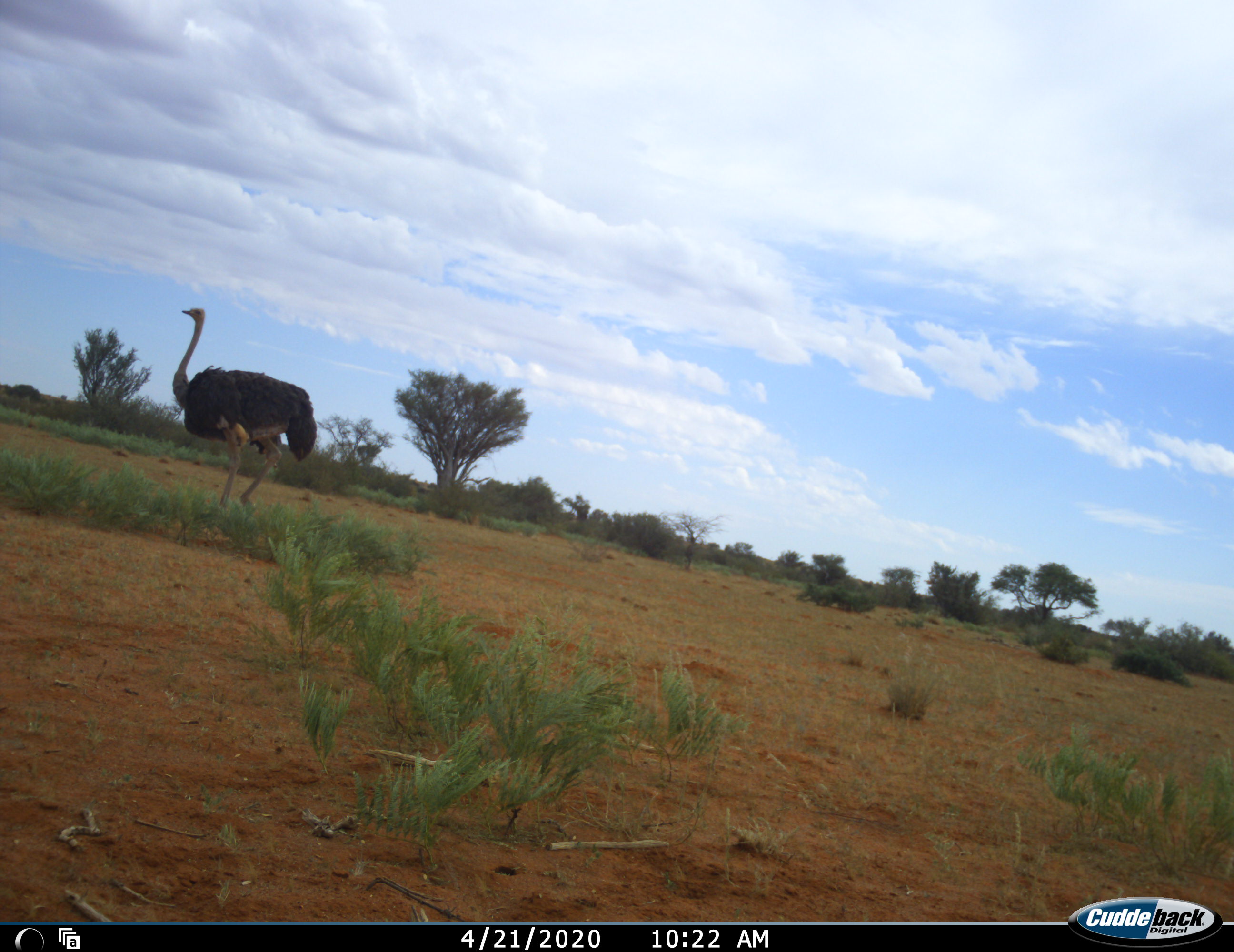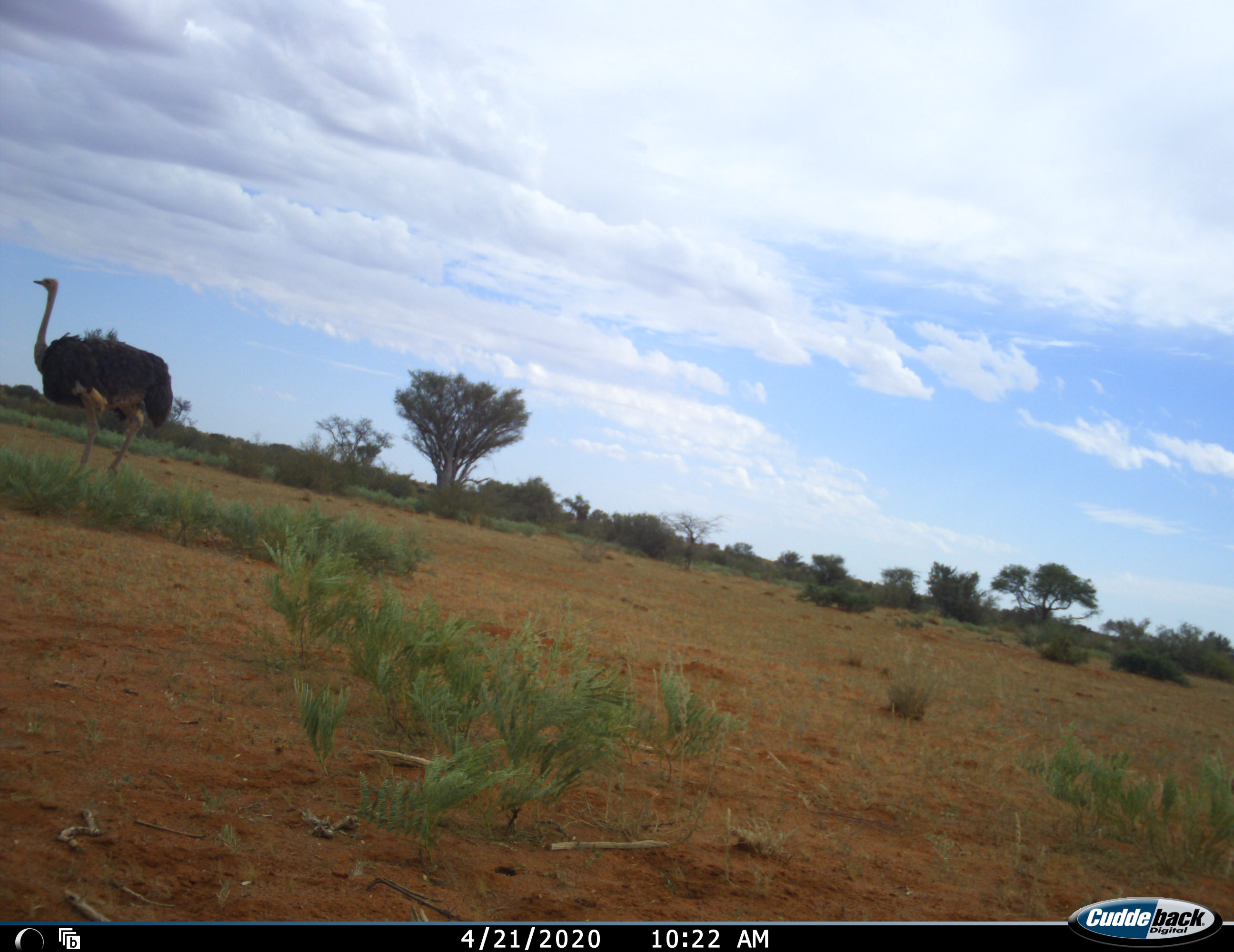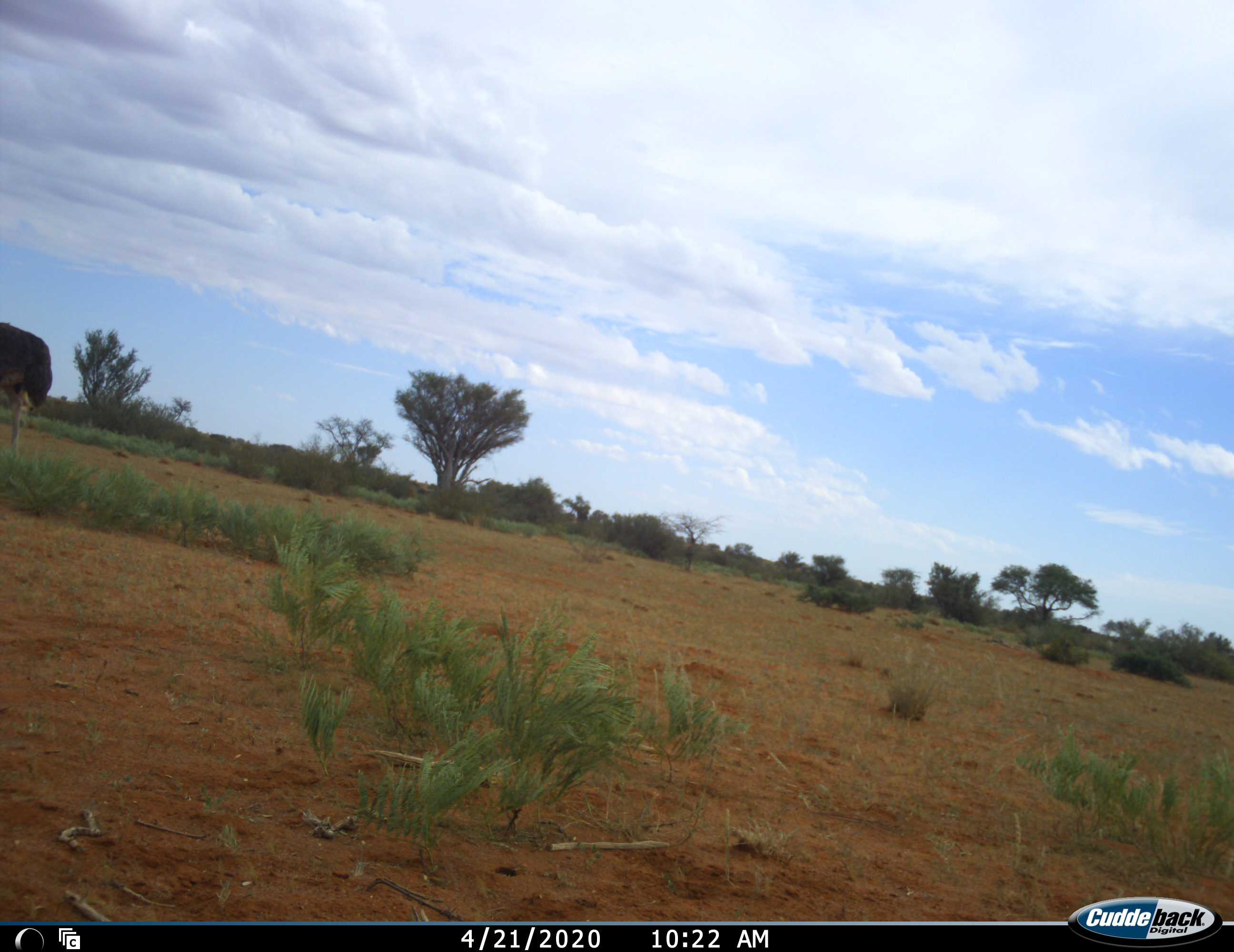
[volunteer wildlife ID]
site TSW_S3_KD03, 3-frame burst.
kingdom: Animalia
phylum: Chordata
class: Aves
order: Struthioniformes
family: Struthionidae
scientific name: Struthionidae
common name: ostrich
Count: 1.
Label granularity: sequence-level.